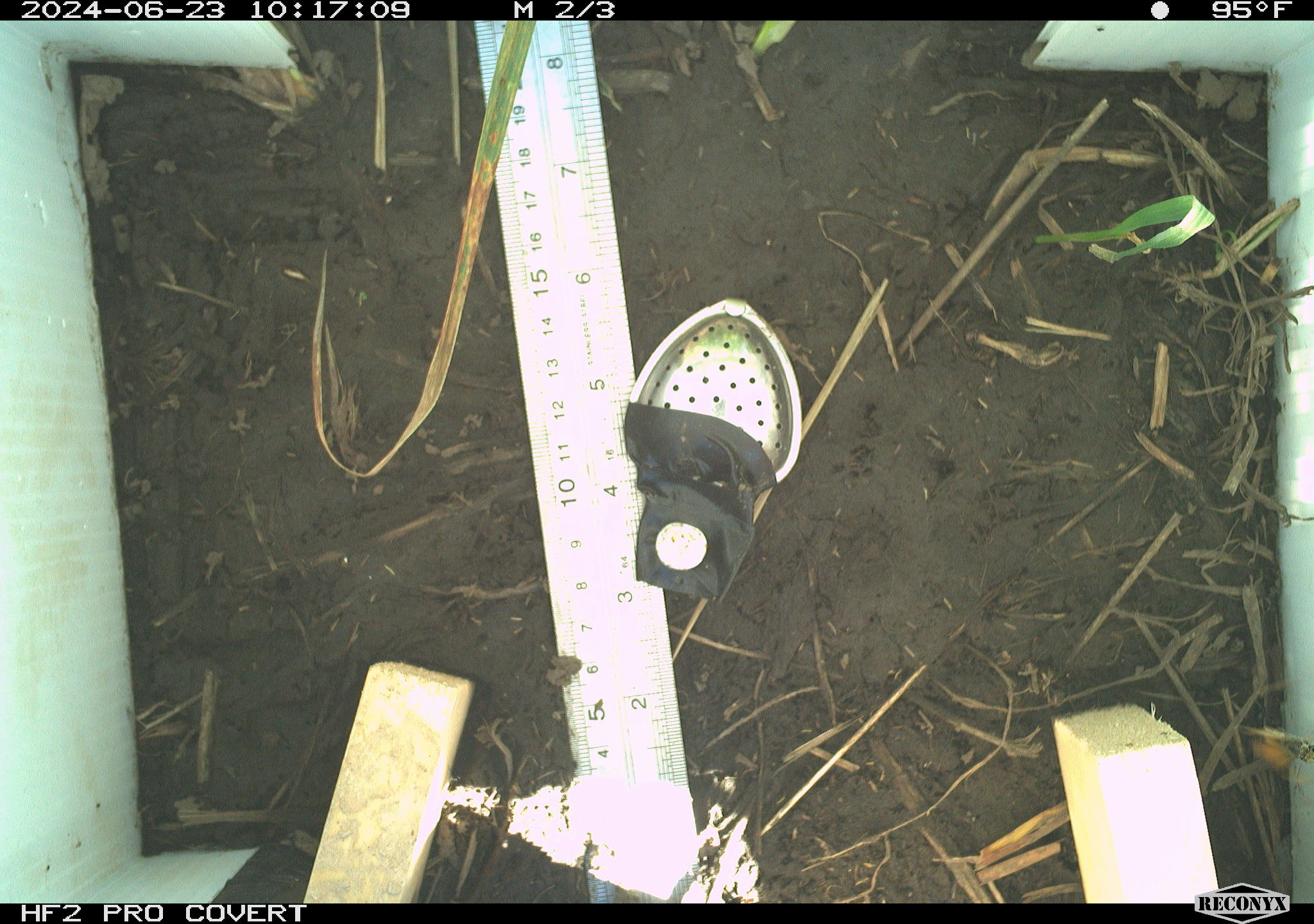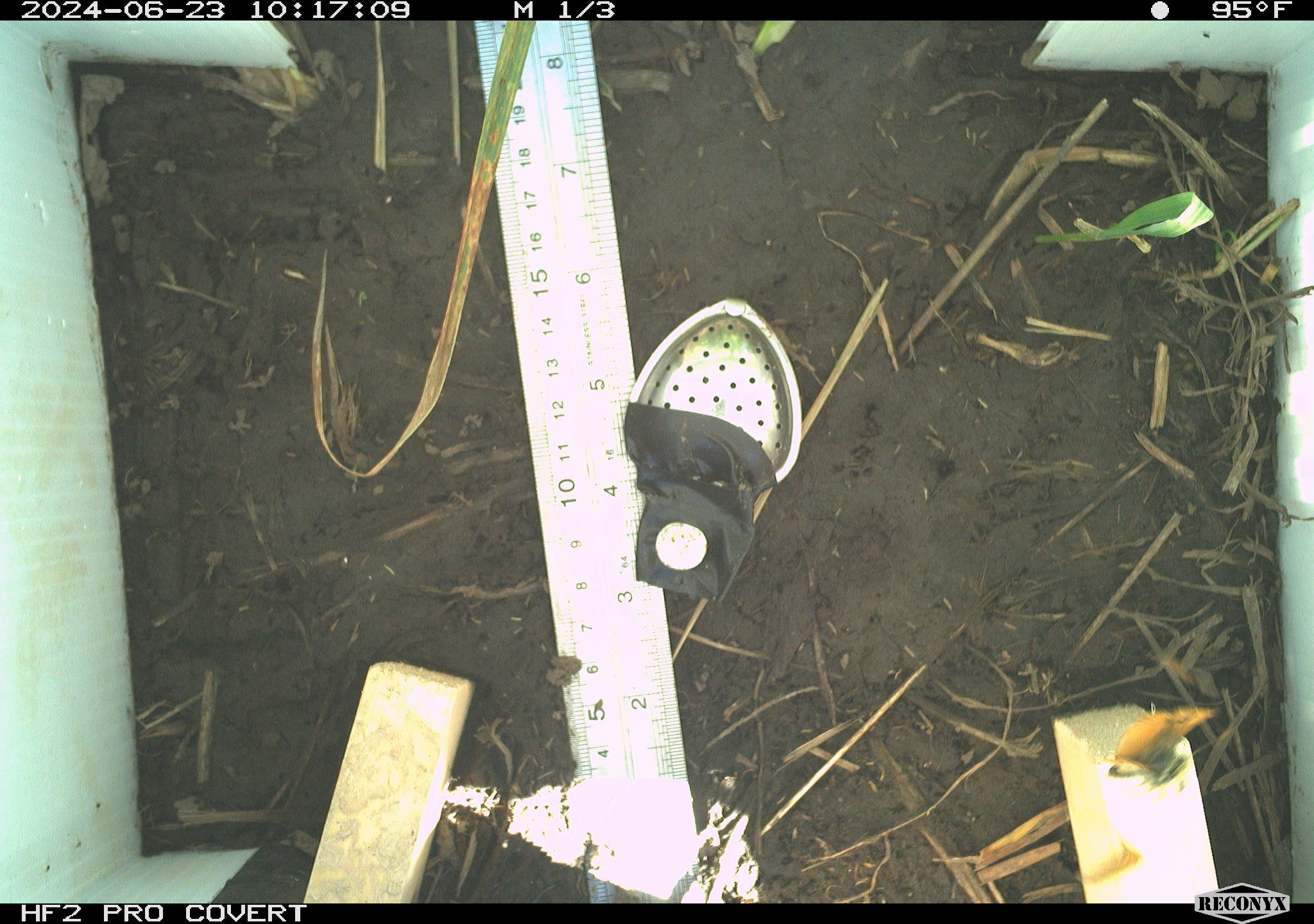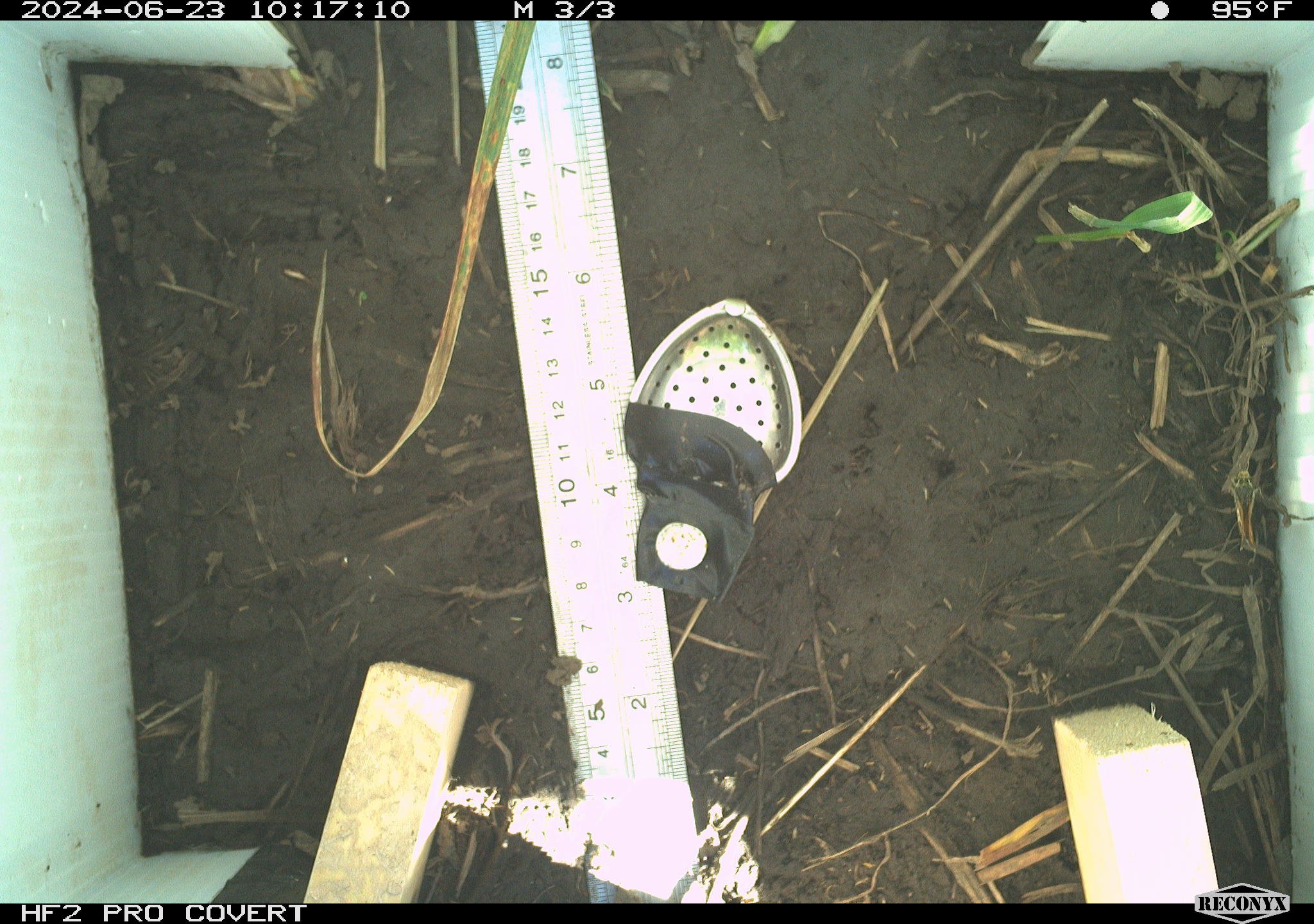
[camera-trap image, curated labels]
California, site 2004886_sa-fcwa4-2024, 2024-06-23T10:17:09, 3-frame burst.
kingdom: Animalia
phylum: Arthropoda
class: Insecta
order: Lepidoptera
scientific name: Lepidoptera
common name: butterflies and moths